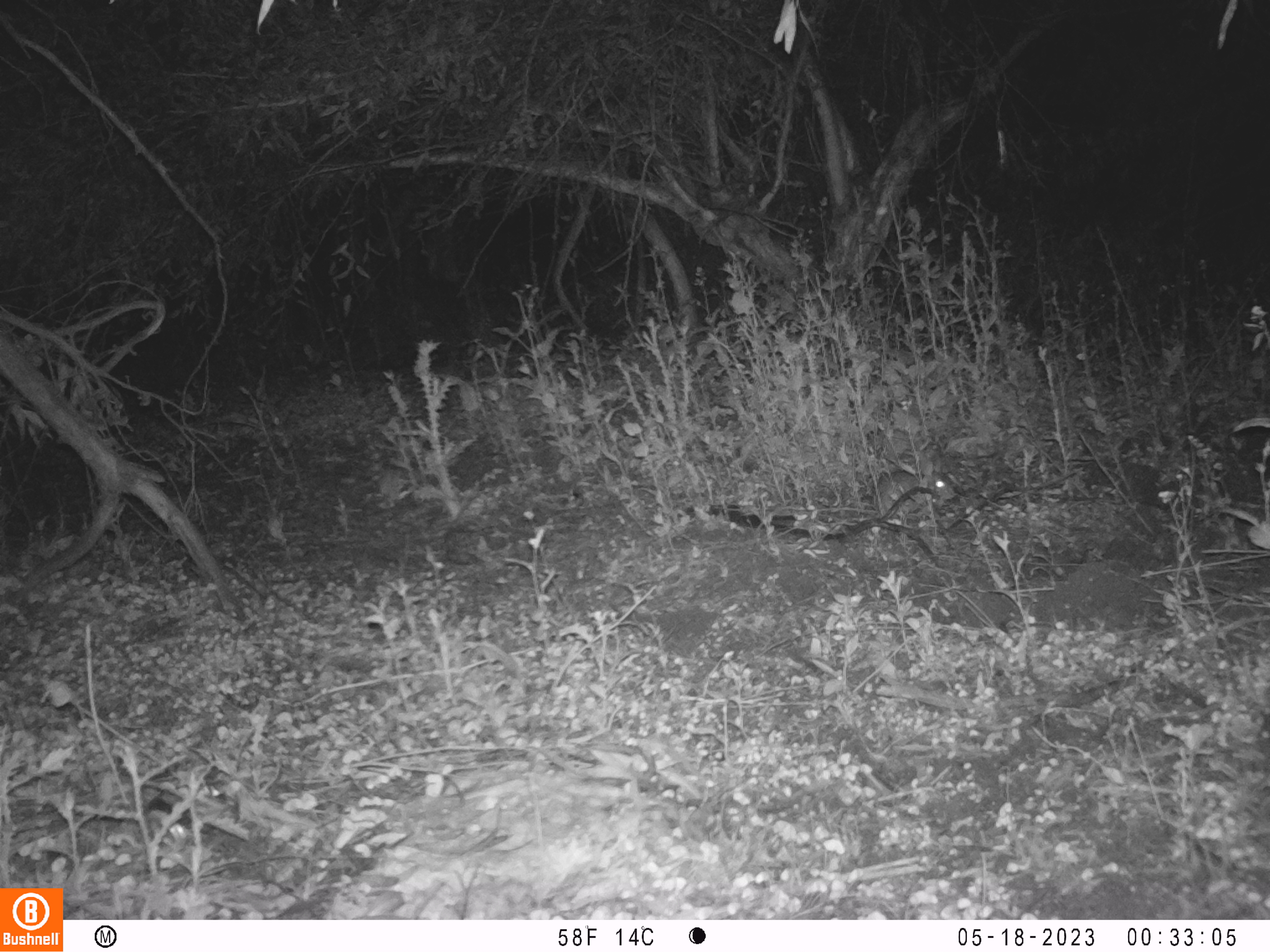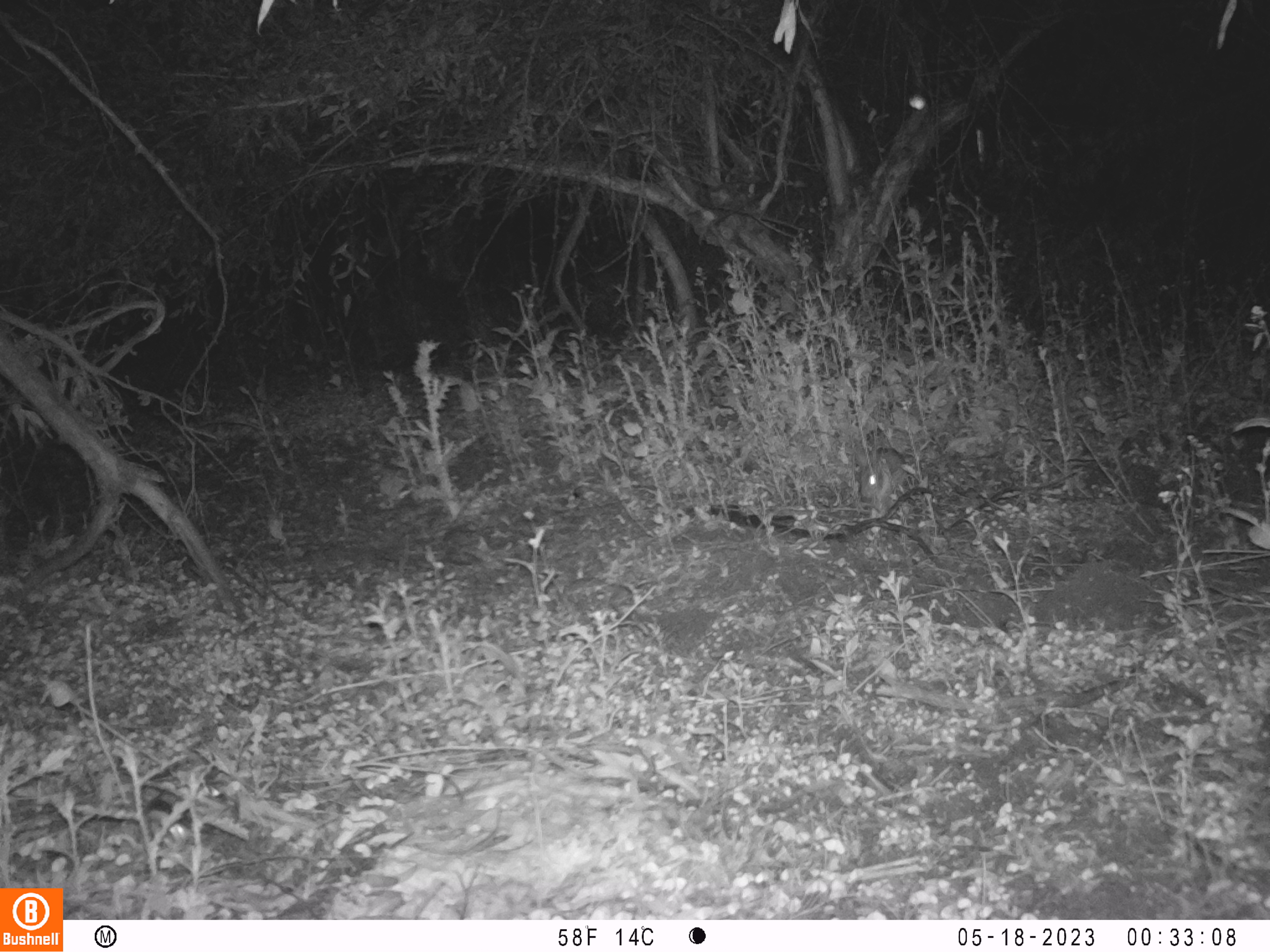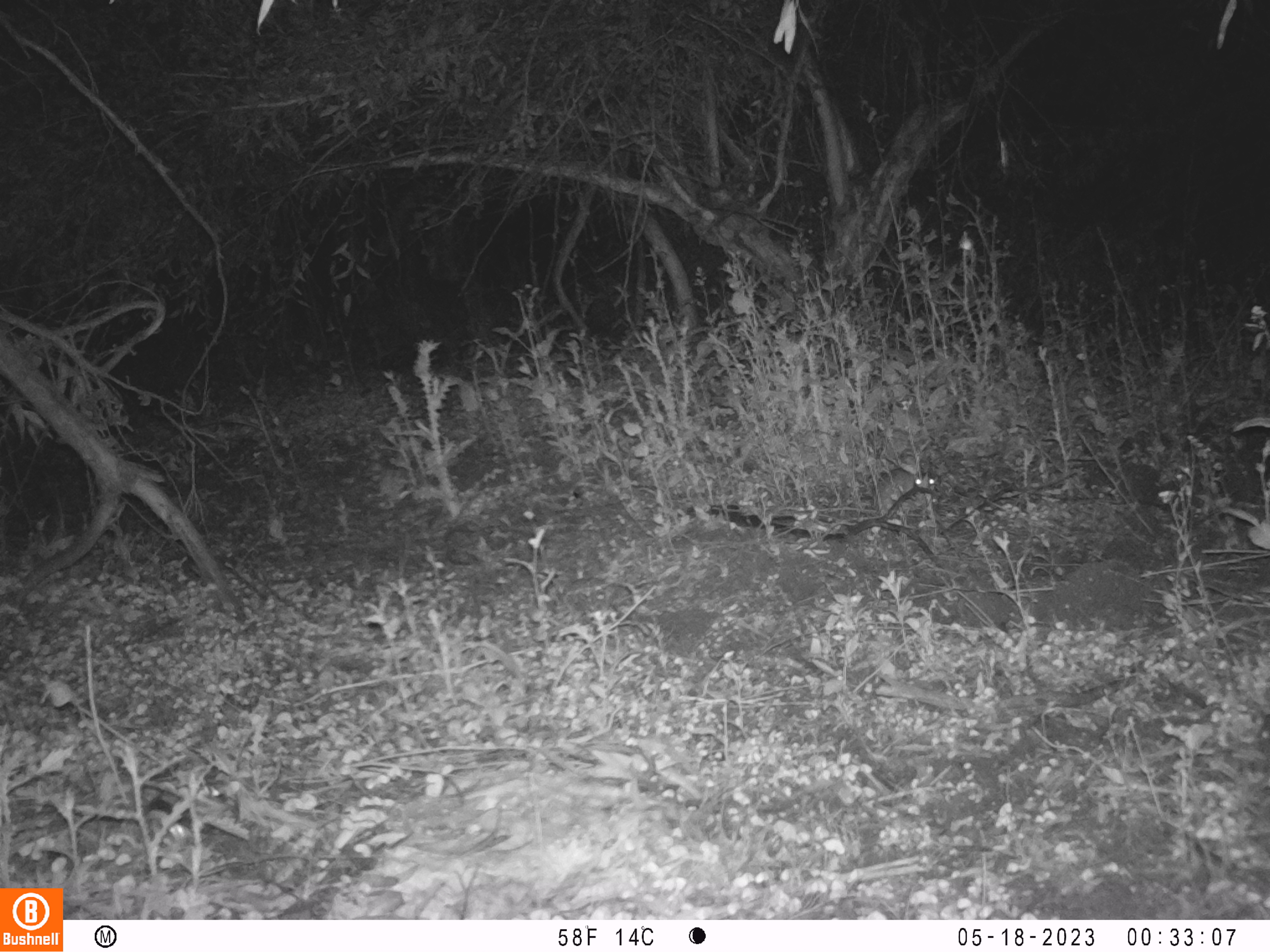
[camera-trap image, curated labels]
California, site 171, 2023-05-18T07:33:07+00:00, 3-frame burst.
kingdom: Animalia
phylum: Chordata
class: Mammalia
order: Lagomorpha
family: Leporidae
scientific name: Leporidae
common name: rabbit